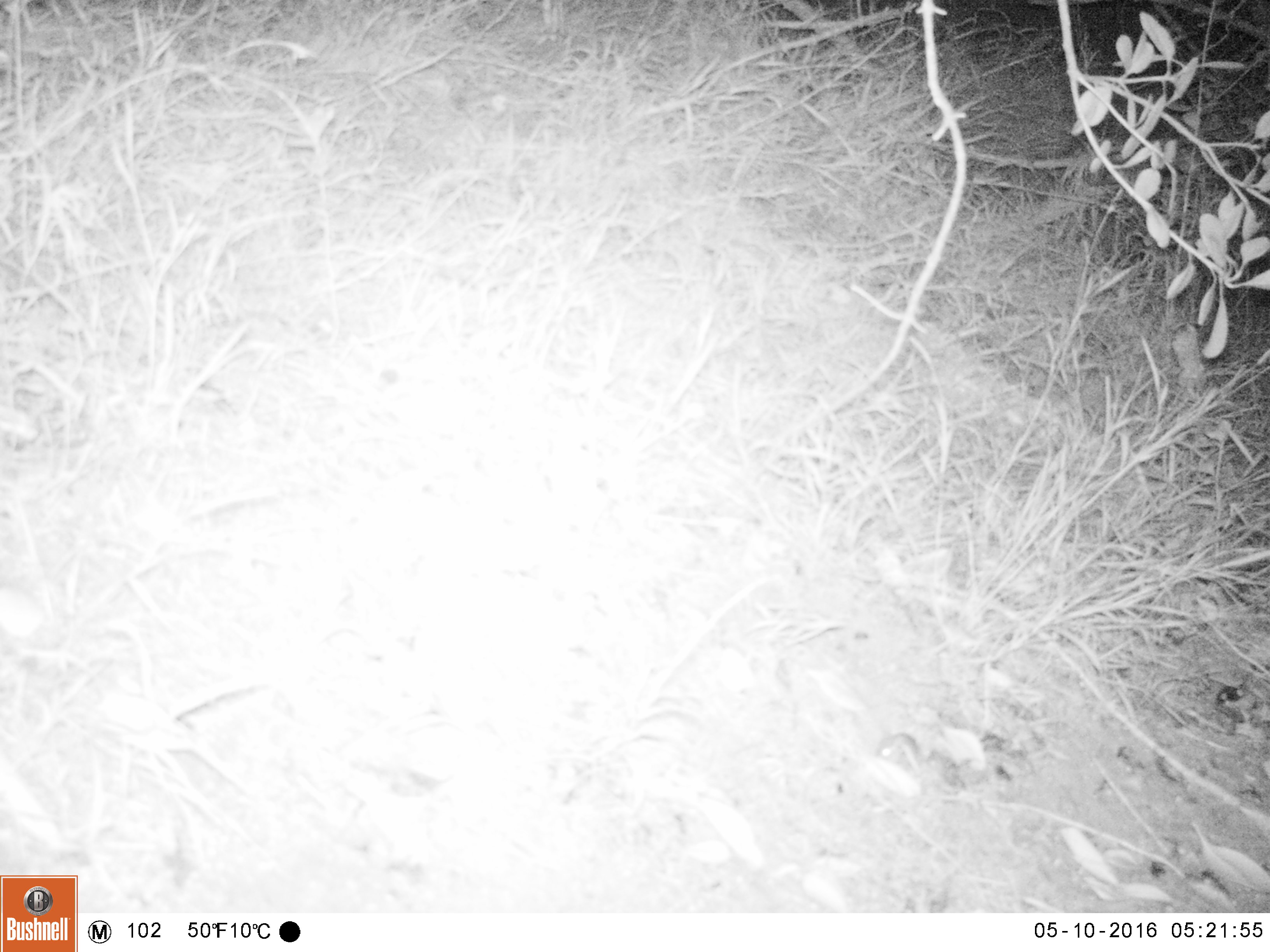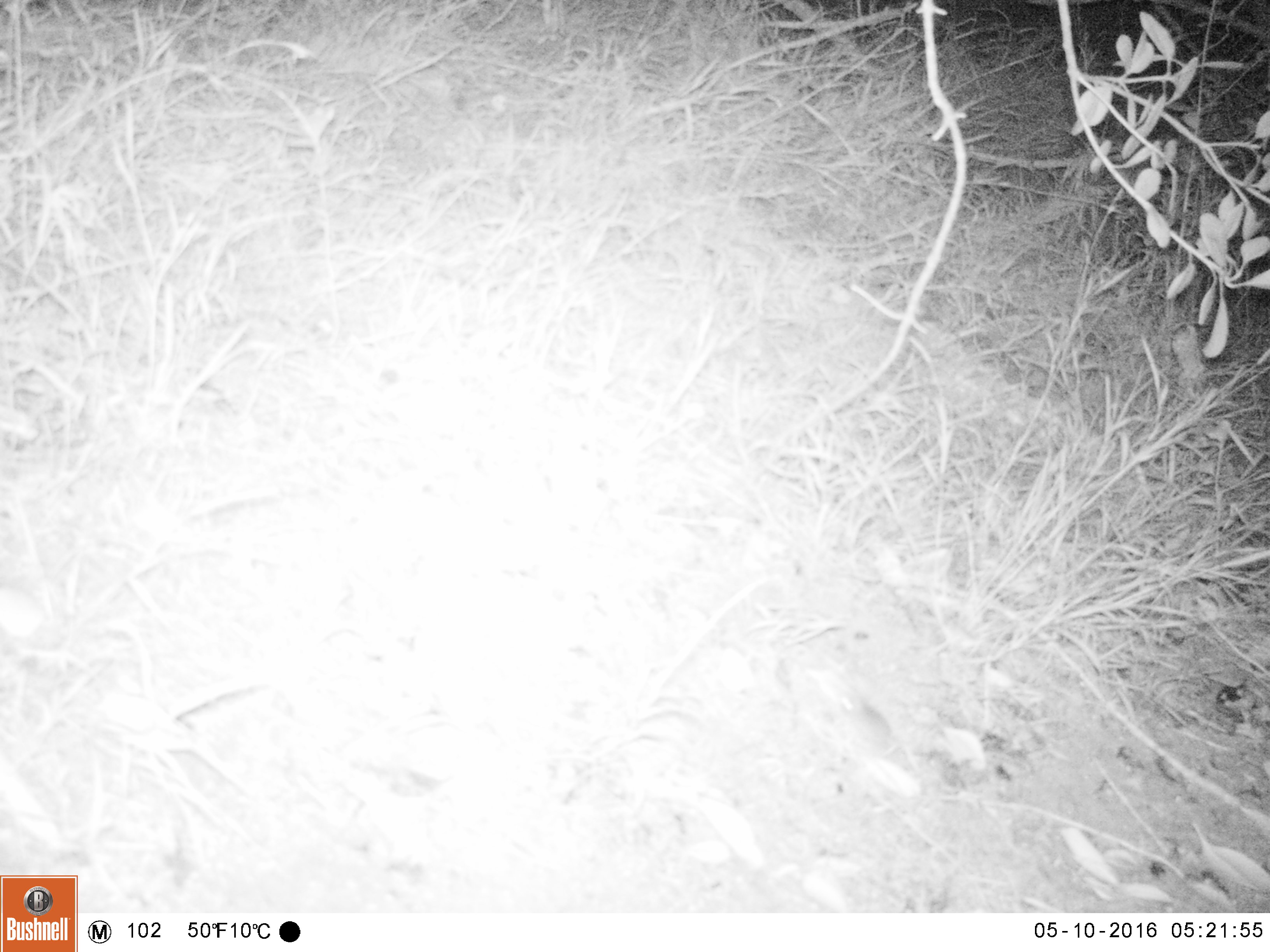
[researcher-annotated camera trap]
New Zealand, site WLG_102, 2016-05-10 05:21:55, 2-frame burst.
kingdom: Animalia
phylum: Chordata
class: Mammalia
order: Rodentia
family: Muridae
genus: Mus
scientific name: Mus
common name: mouse